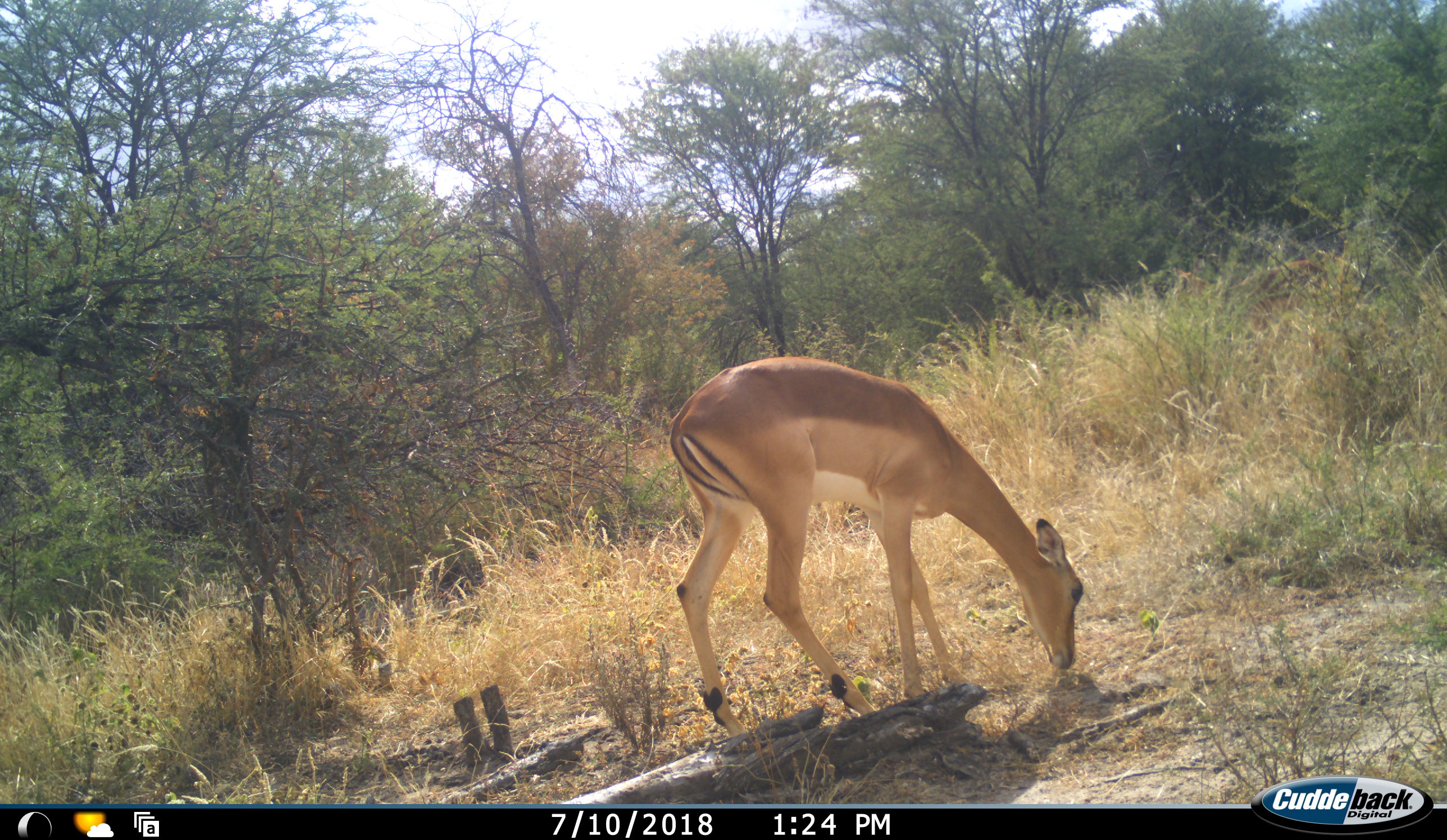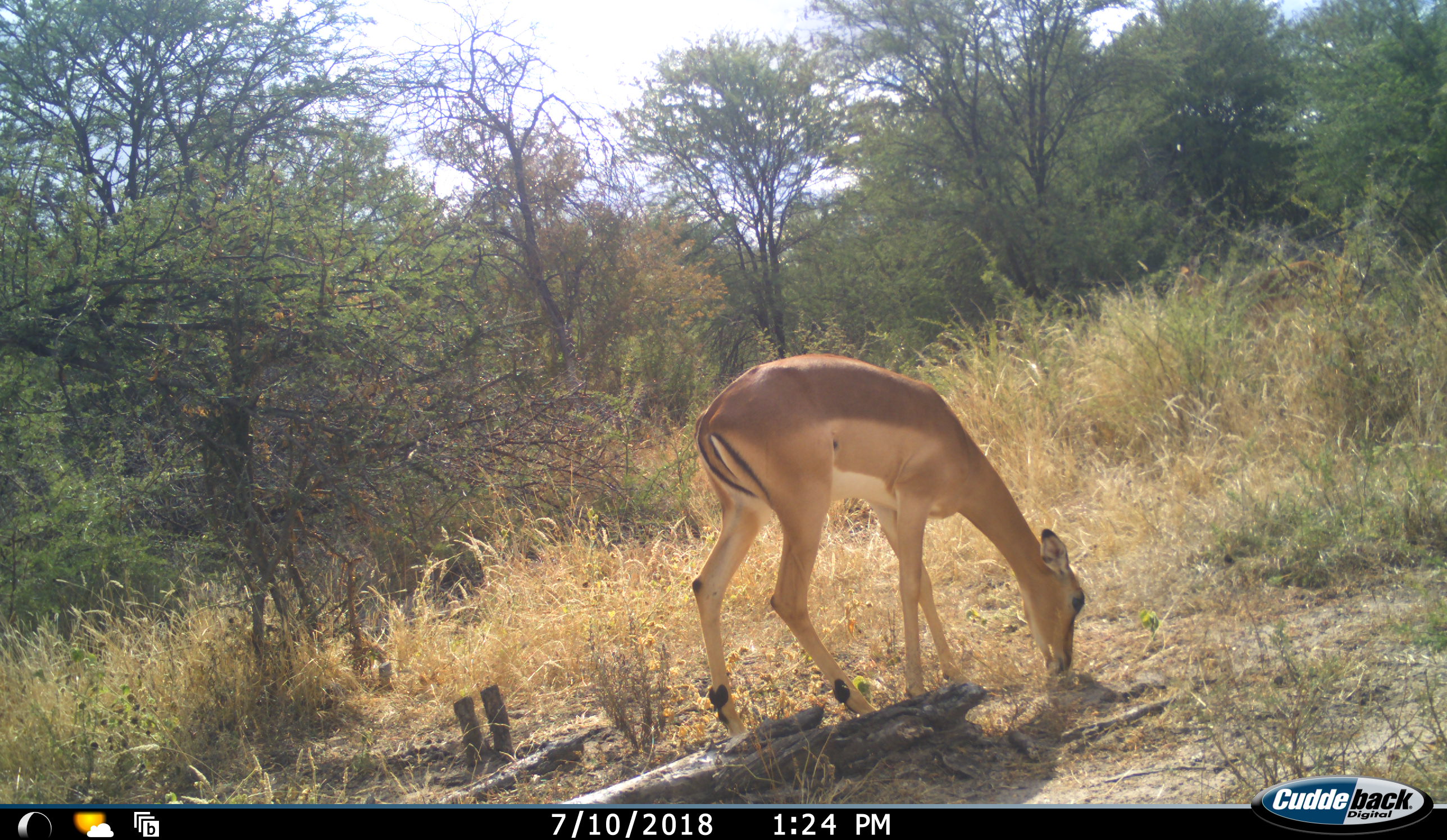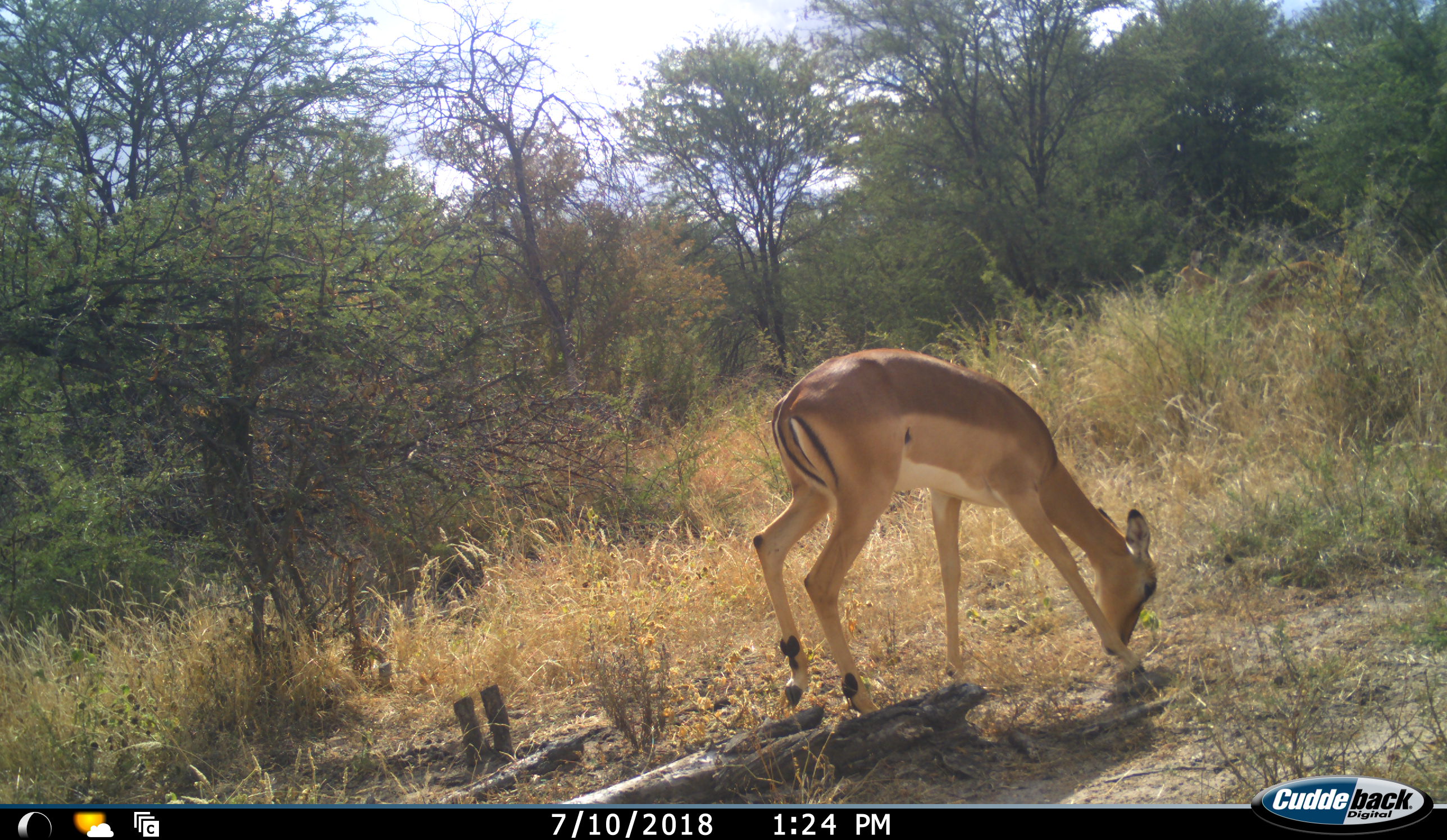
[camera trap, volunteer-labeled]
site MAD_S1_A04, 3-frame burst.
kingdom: Animalia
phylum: Chordata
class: Mammalia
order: Artiodactyla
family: Bovidae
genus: Aepyceros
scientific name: Aepyceros melampus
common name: impala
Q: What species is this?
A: Impala (Aepyceros melampus).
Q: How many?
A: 1.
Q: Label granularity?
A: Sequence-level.